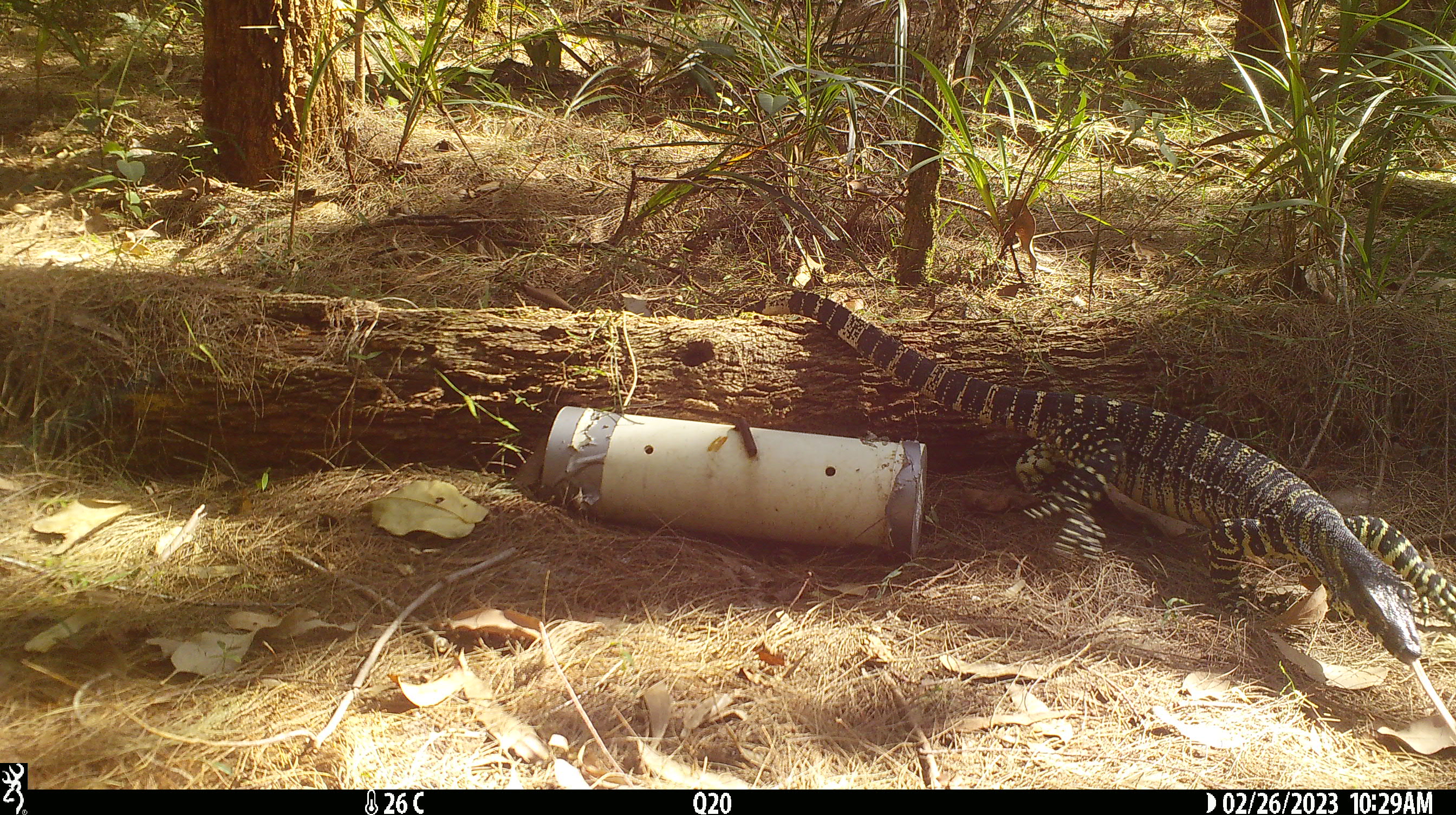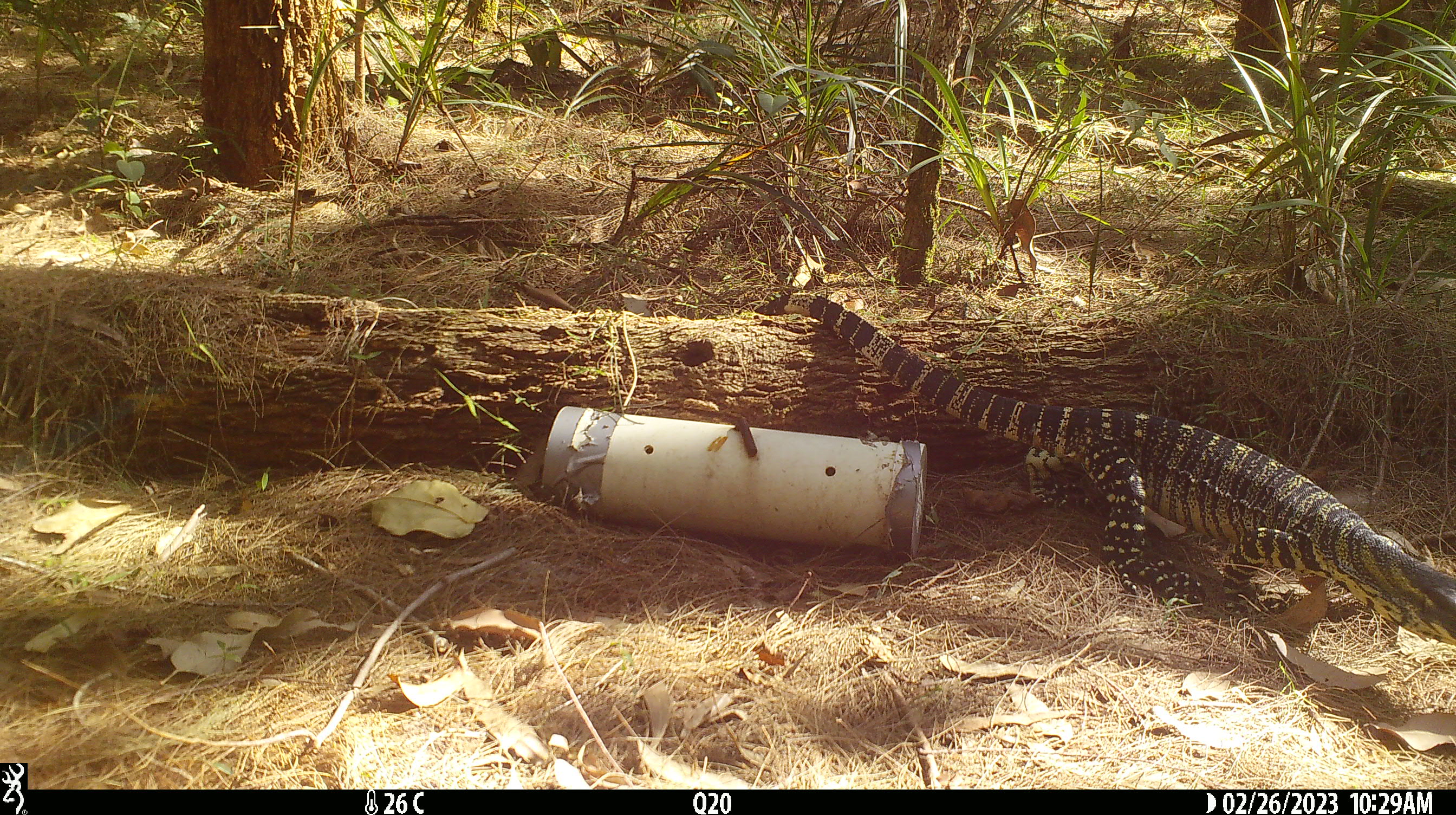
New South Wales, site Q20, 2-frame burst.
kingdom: Animalia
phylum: Chordata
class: Reptilia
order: Squamata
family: Varanidae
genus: Varanus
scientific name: Varanus varius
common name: lace monitor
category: goanna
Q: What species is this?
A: Goanna (lace monitor) (Varanus varius).